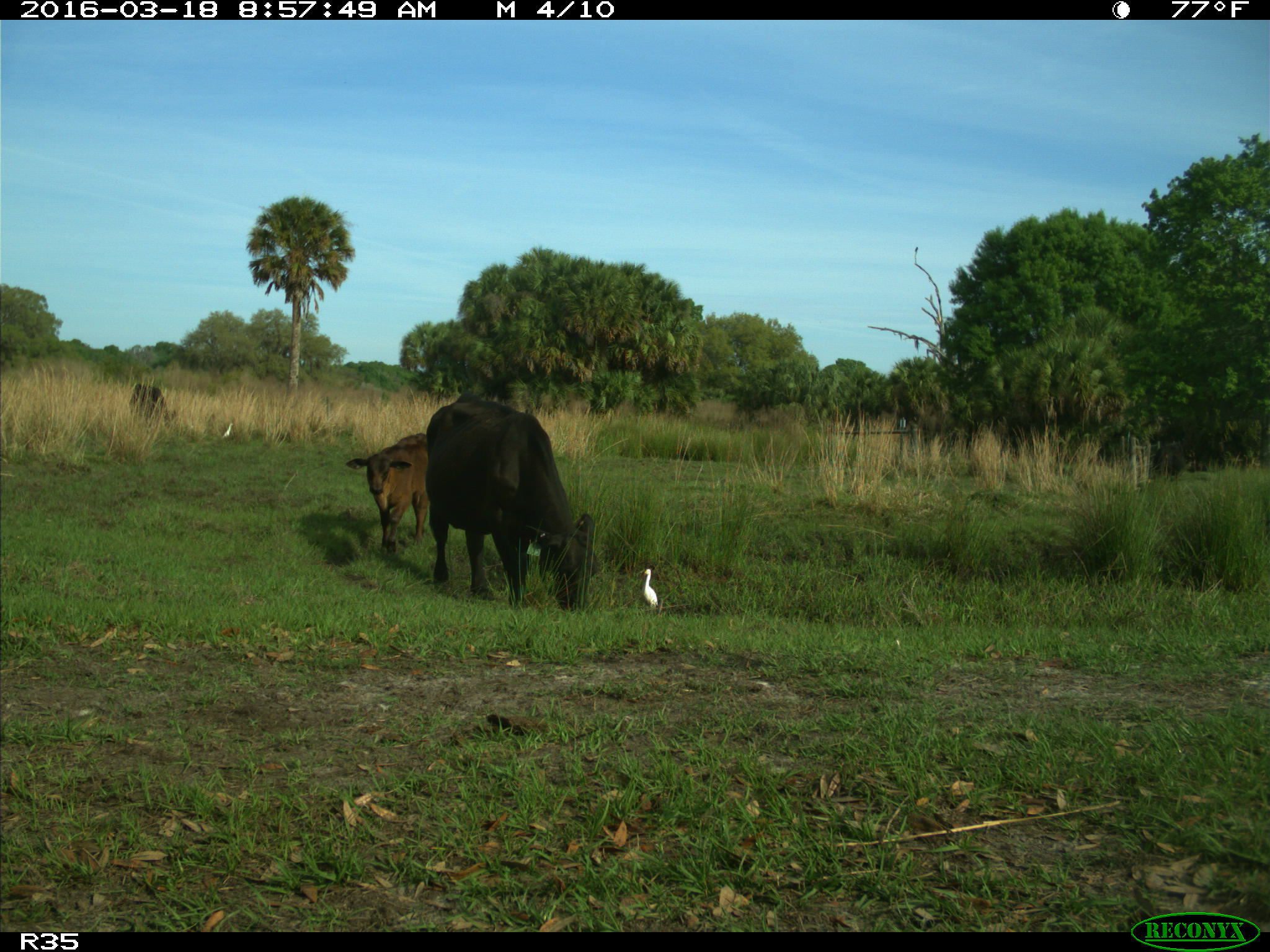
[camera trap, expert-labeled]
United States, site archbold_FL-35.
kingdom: Animalia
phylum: Chordata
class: Mammalia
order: Artiodactyla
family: Bovidae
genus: Bos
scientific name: Bos taurus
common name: domestic cow